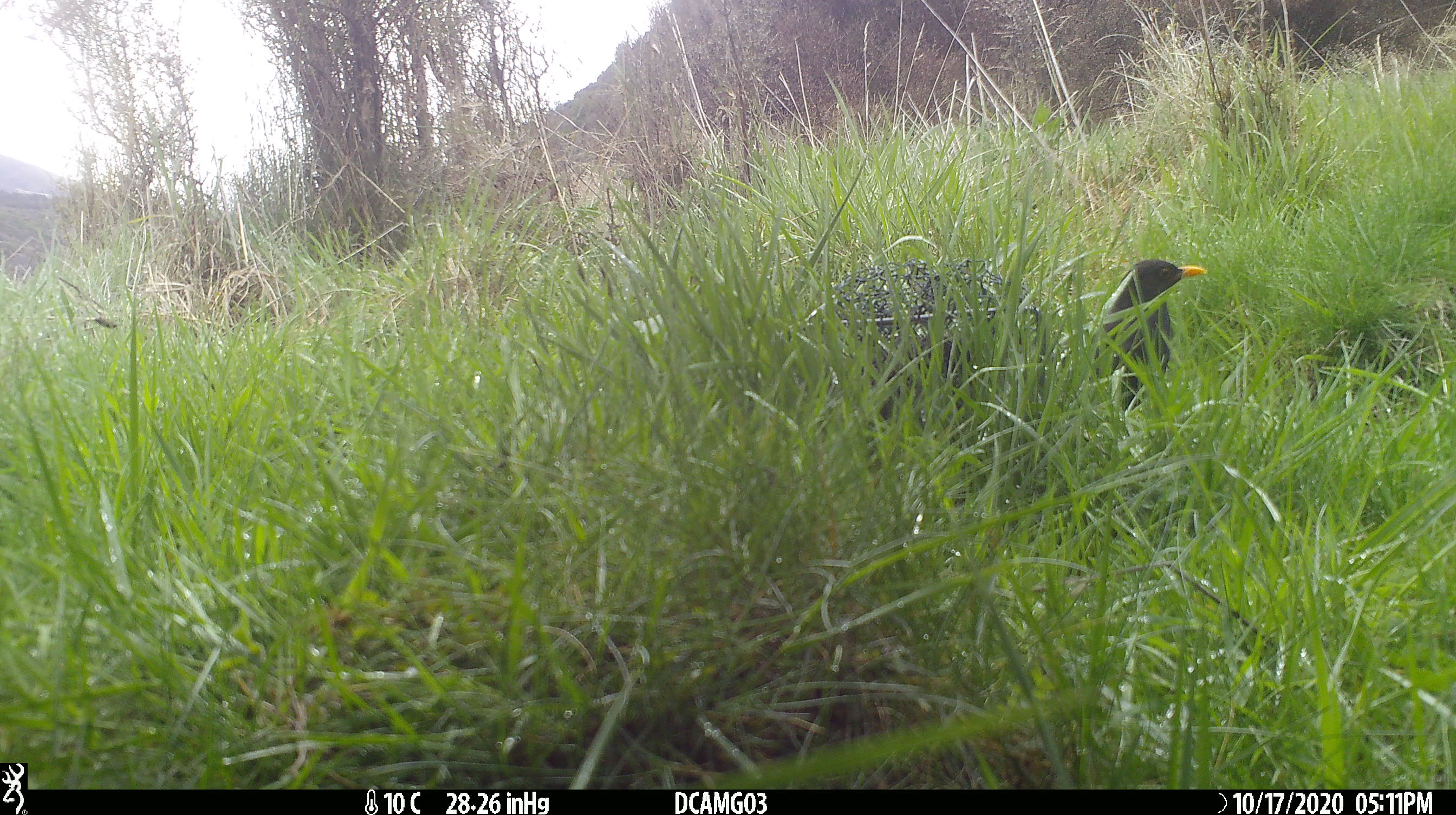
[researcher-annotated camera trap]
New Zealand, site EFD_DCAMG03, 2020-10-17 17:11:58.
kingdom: Animalia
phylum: Chordata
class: Aves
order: Passeriformes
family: Turdidae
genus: Turdus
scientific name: Turdus merula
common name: eurasian blackbird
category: blackbird